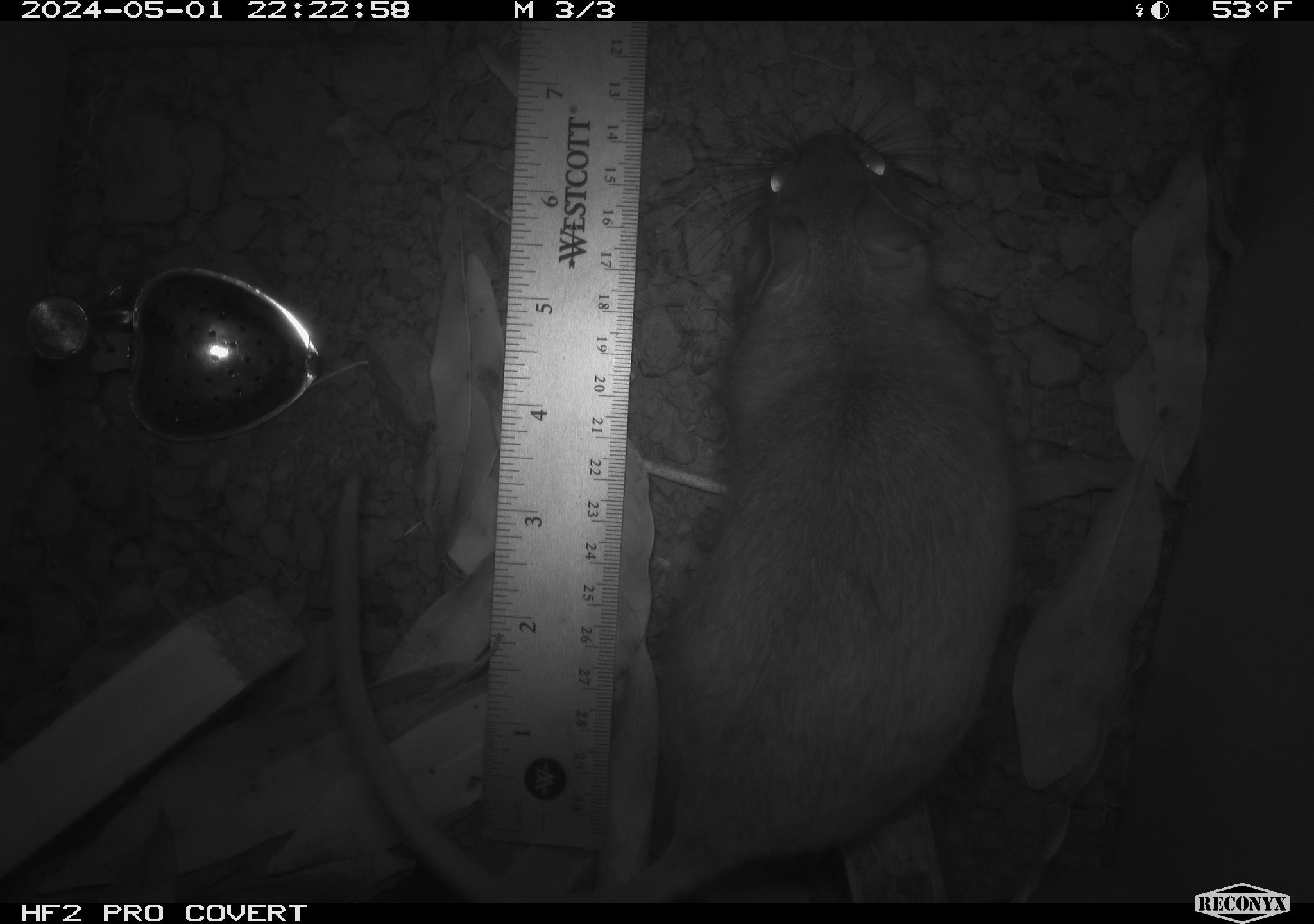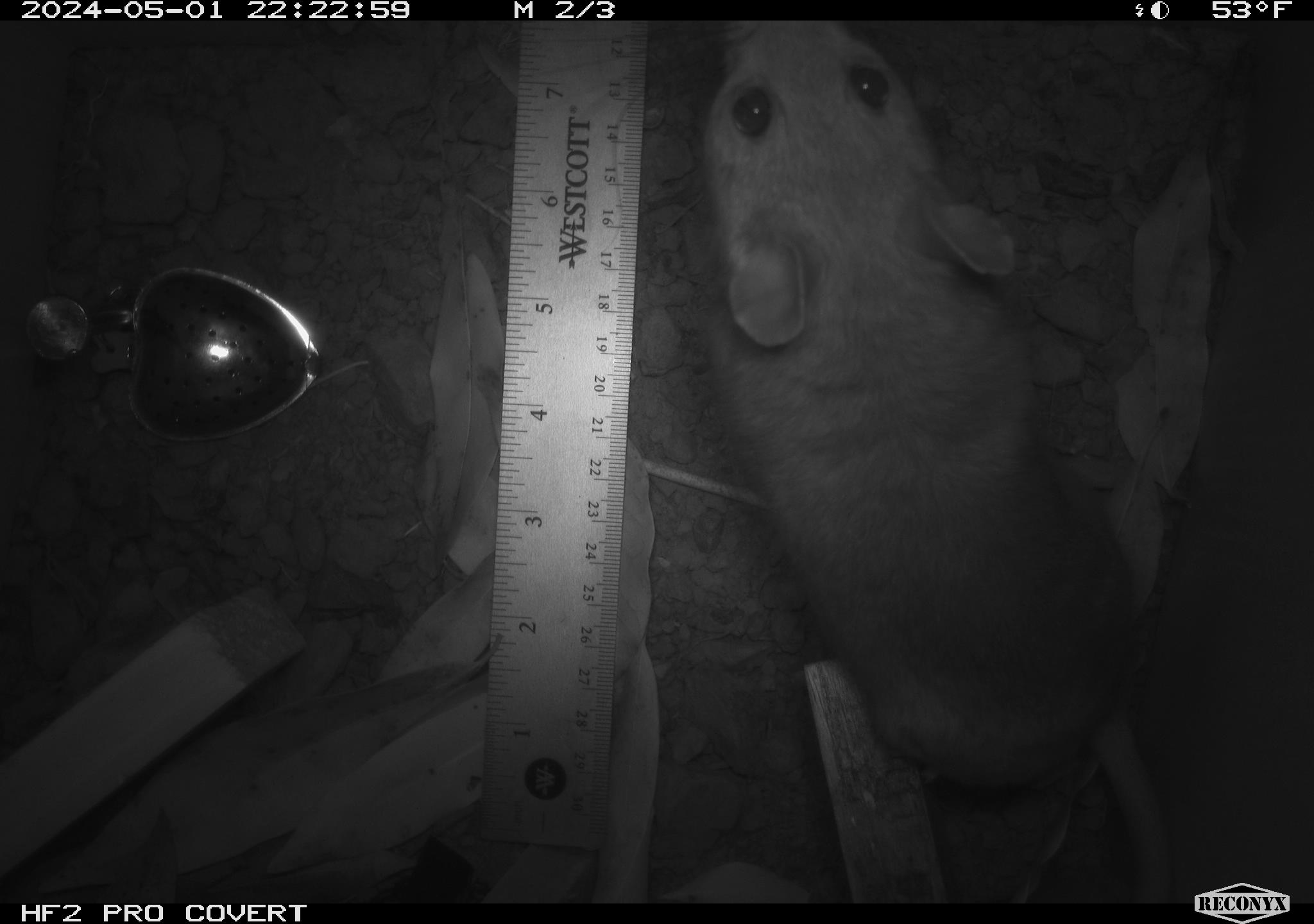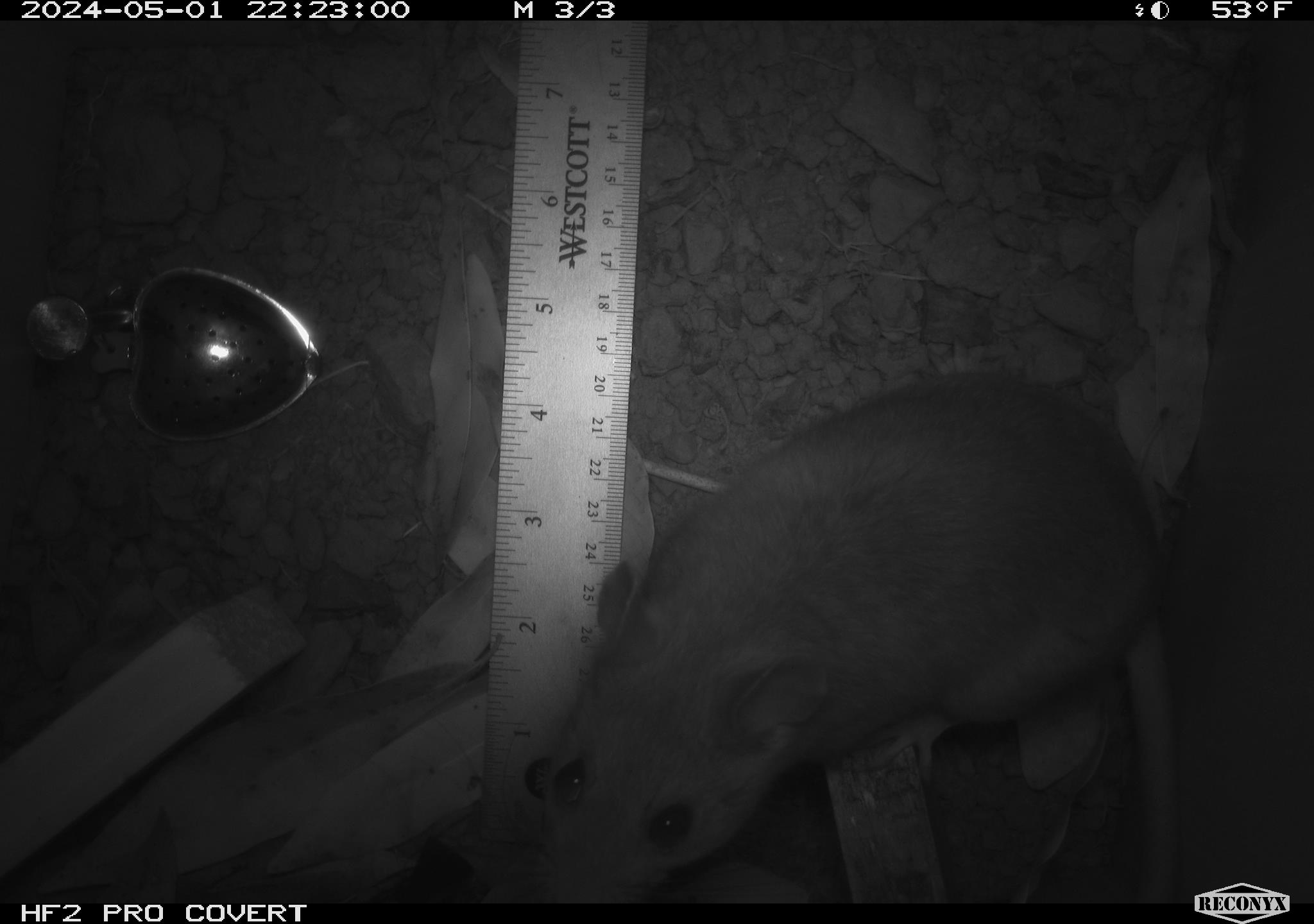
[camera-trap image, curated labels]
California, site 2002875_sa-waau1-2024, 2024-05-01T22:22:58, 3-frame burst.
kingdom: Animalia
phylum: Chordata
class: Mammalia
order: Rodentia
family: Cricetidae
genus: Neotoma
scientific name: Neotoma fuscipes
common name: dusky-footed woodrat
Dusky-footed woodrat (Neotoma fuscipes).